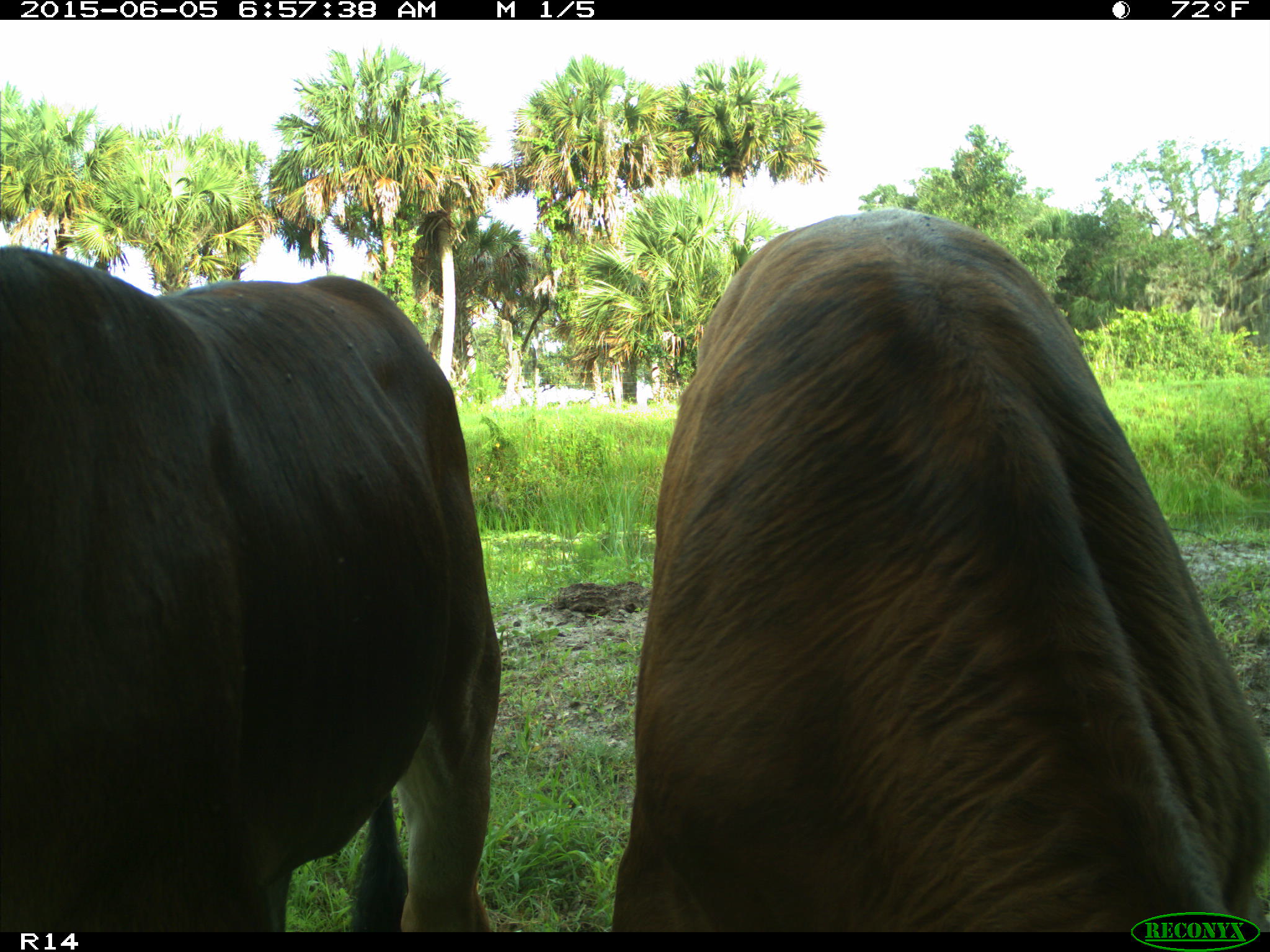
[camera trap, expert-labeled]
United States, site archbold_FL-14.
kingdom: Animalia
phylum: Chordata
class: Mammalia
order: Artiodactyla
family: Bovidae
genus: Bos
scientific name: Bos taurus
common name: domestic cow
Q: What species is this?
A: Bos taurus (domestic cow).